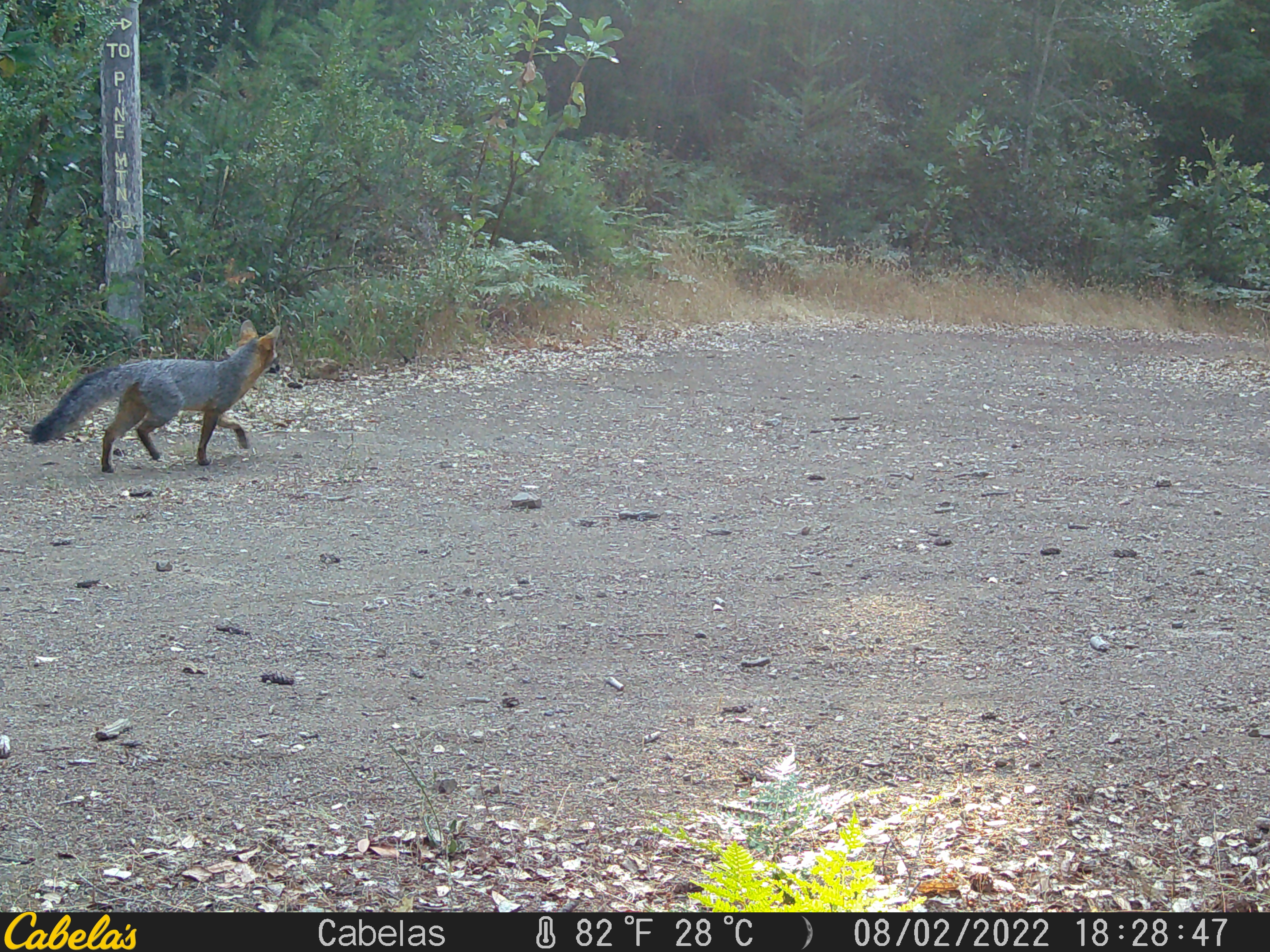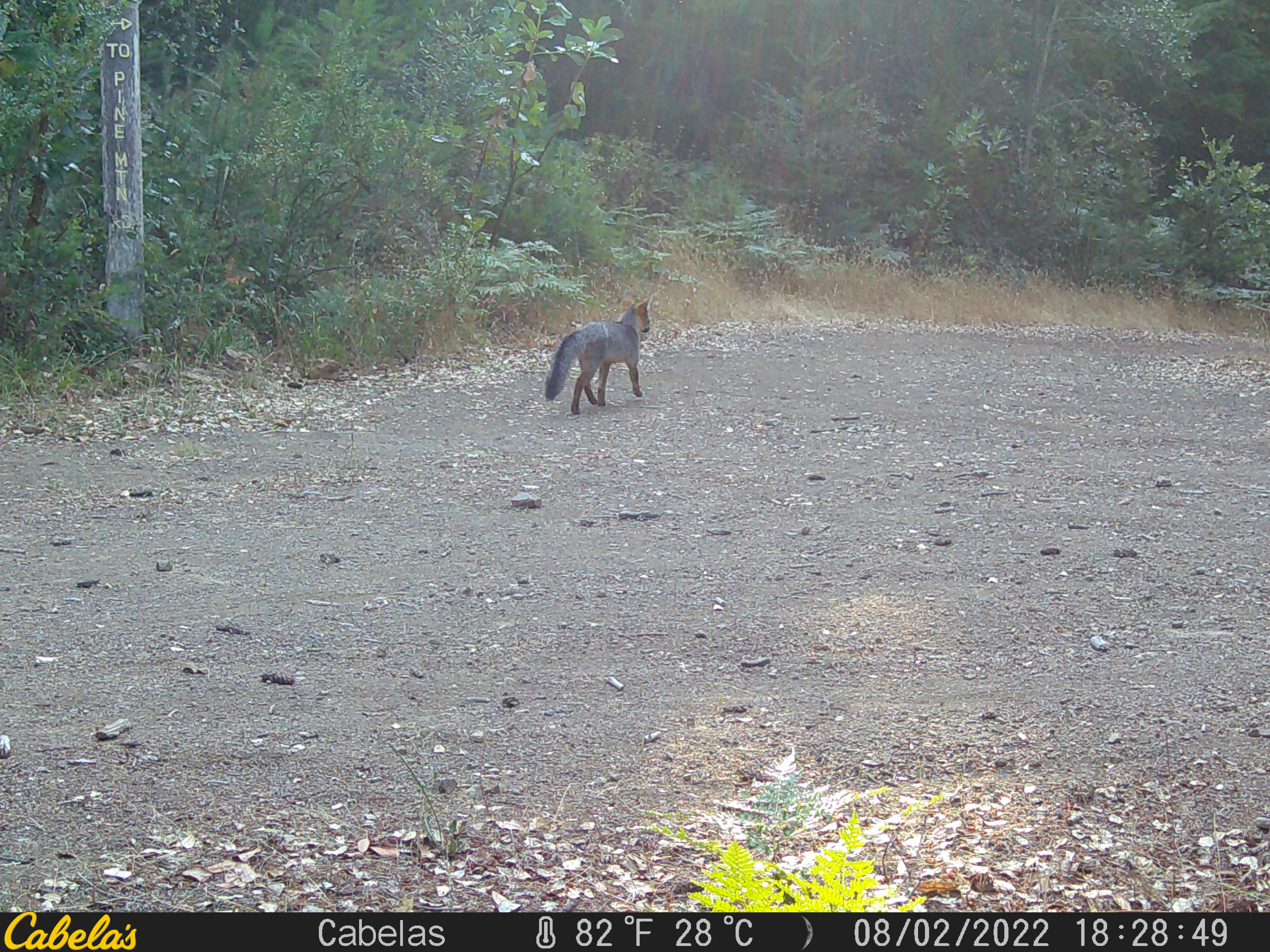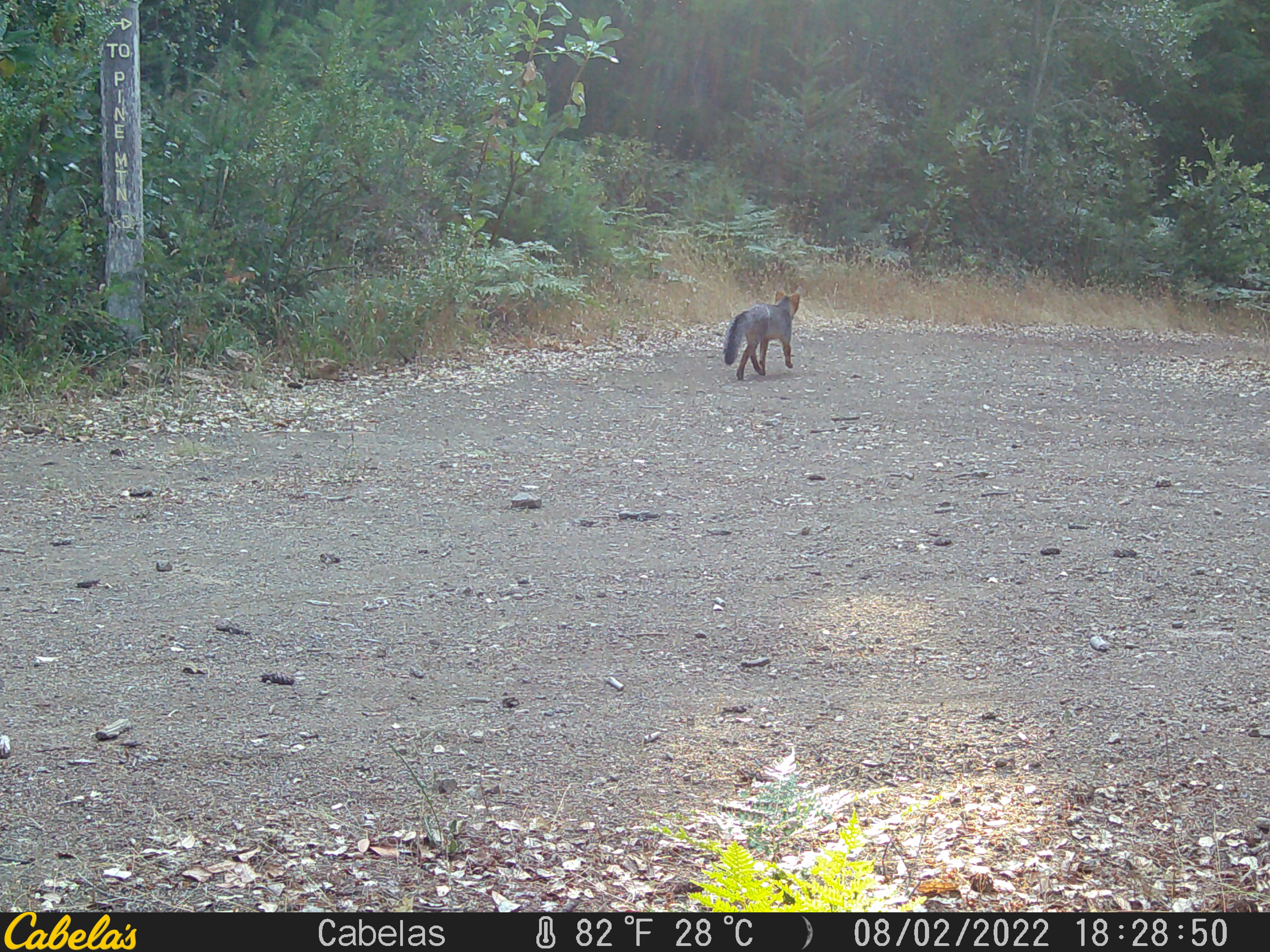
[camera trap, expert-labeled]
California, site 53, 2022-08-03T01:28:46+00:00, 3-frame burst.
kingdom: Animalia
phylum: Chordata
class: Mammalia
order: Carnivora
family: Canidae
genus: Urocyon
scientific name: Urocyon cinereoargenteus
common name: gray fox